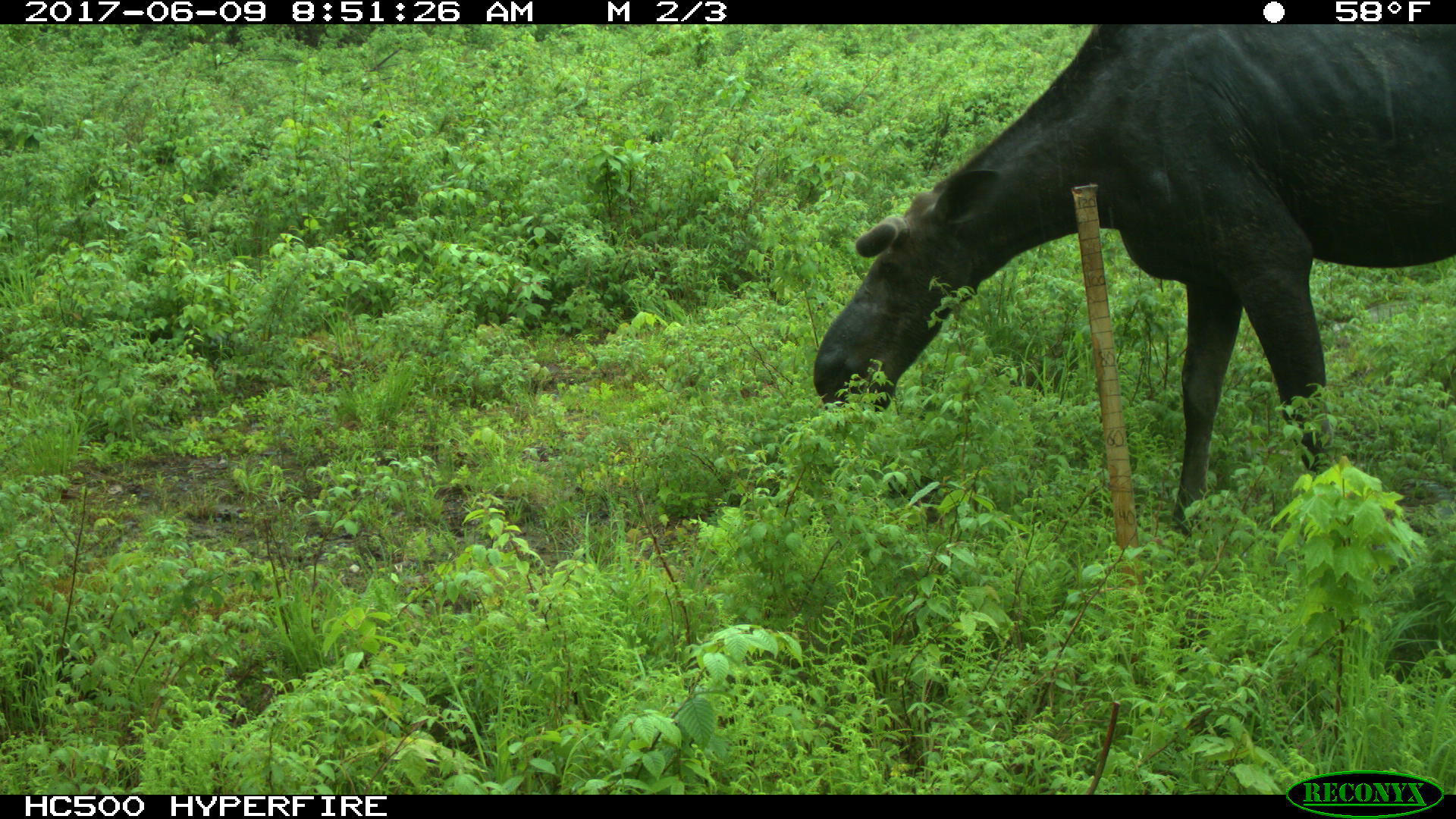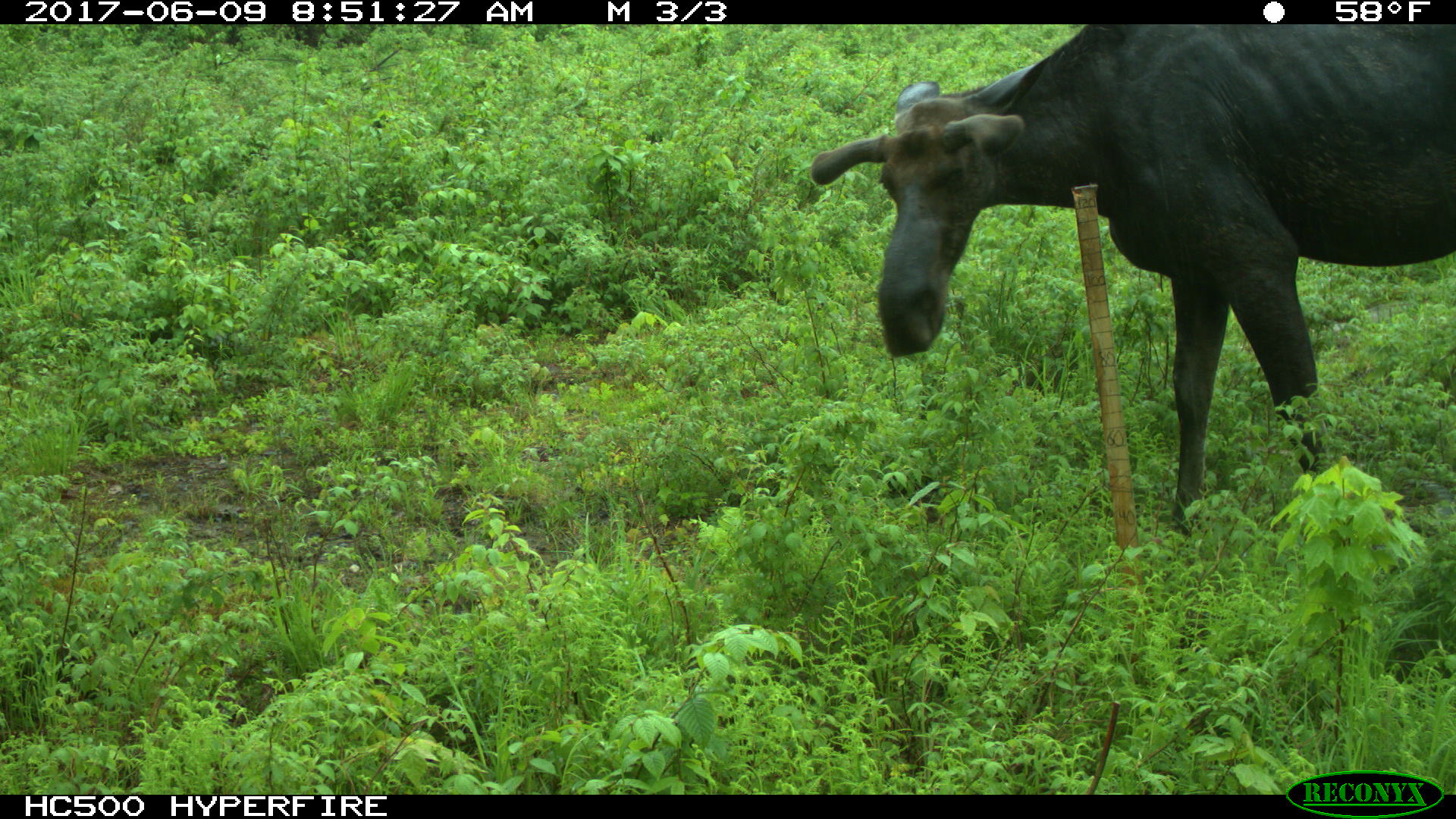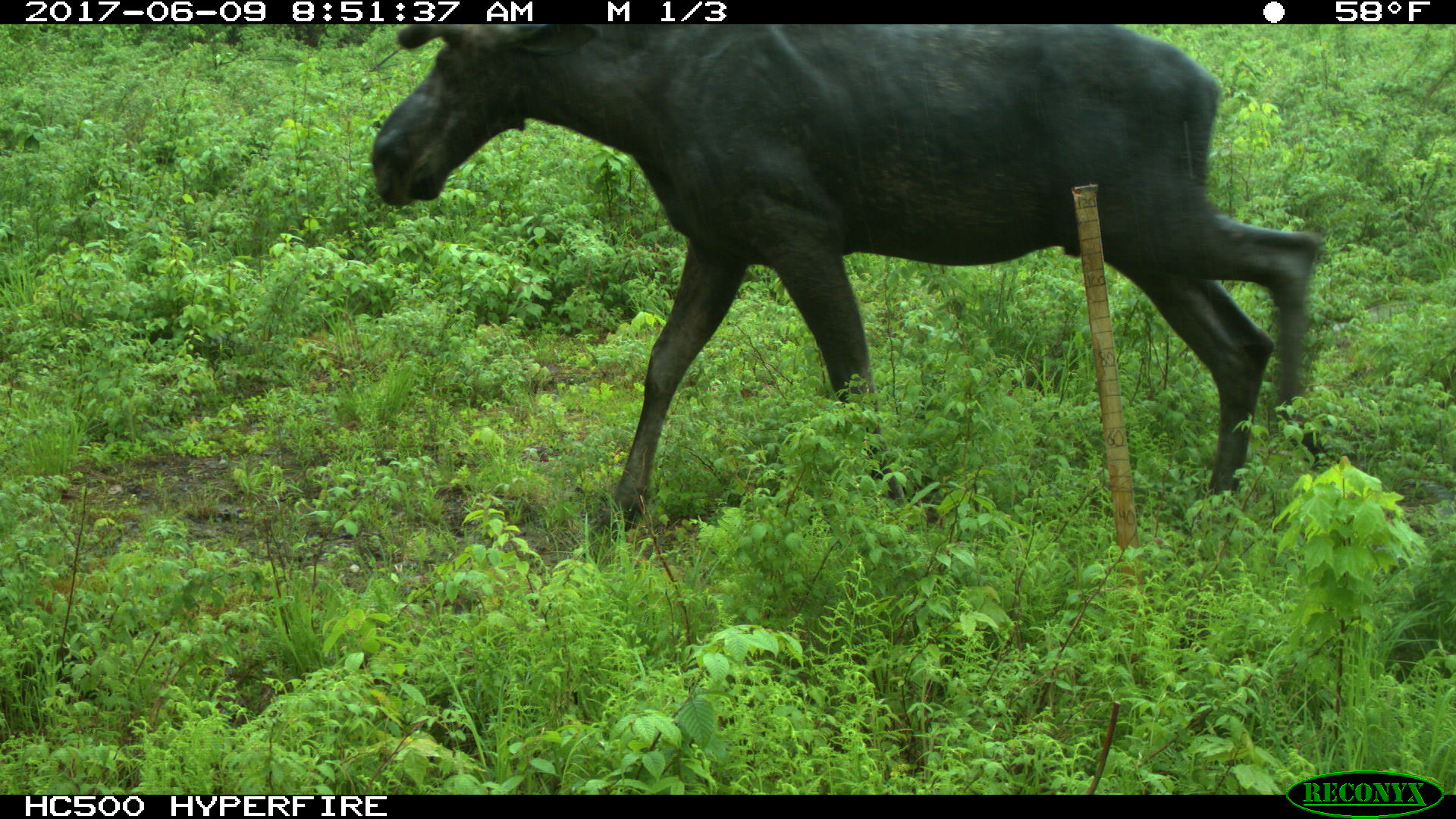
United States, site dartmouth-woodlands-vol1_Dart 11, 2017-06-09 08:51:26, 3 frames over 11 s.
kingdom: Animalia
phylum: Chordata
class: Mammalia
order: Artiodactyla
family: Cervidae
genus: Alces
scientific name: Alces alces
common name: moose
Moose (Alces alces).